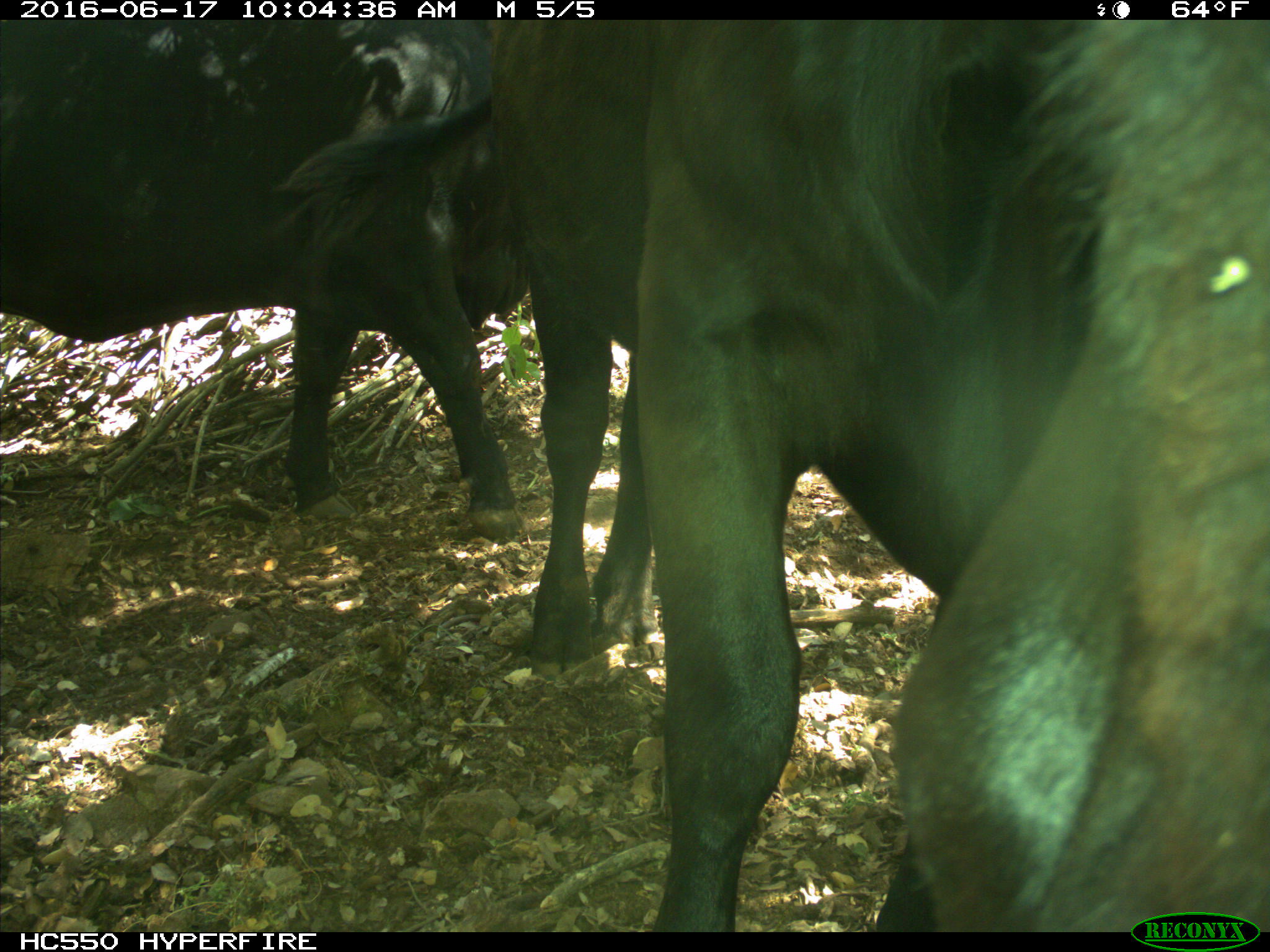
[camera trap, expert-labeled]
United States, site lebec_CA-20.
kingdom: Animalia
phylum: Chordata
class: Mammalia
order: Artiodactyla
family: Bovidae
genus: Bos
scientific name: Bos taurus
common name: domestic cow